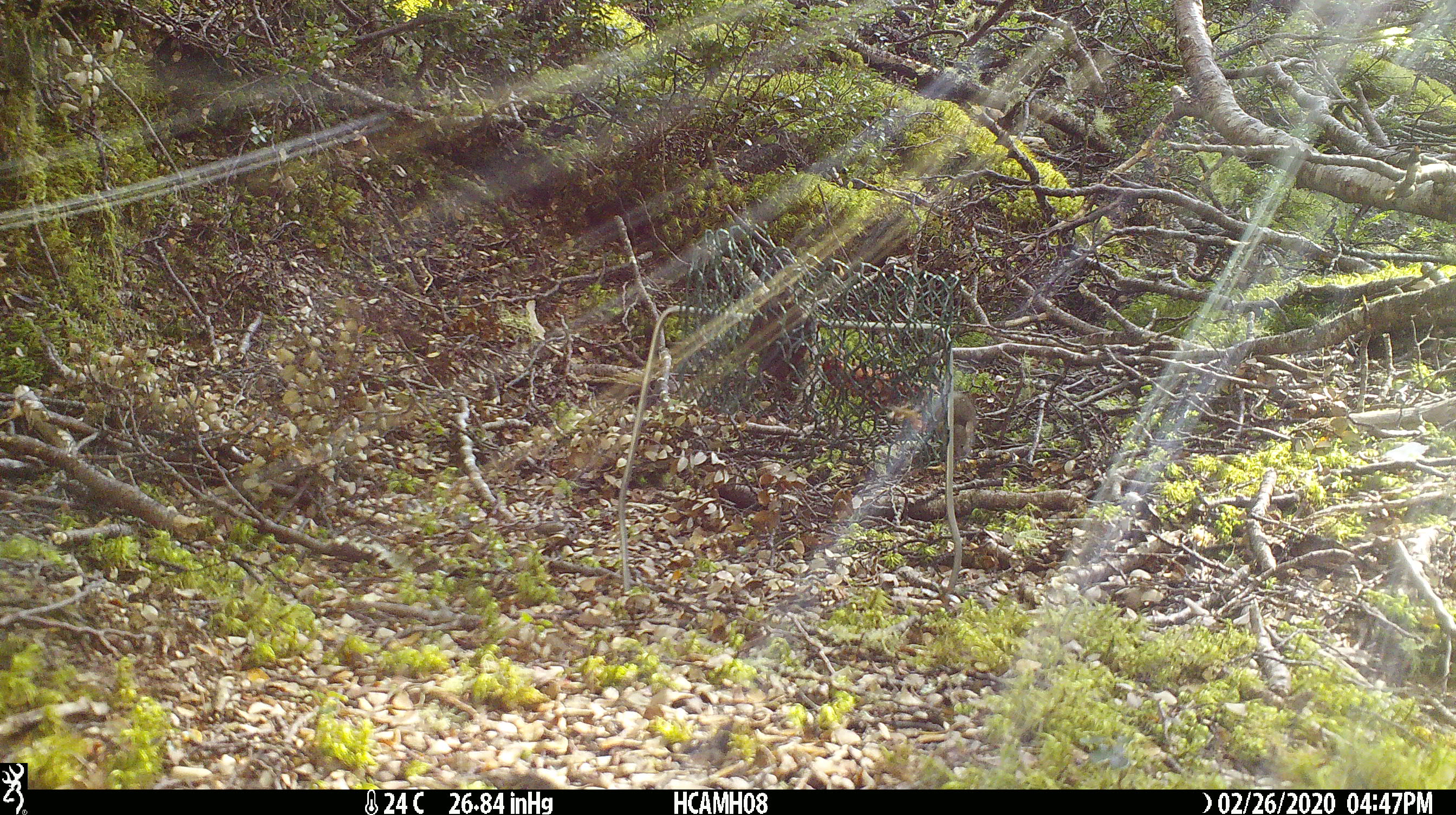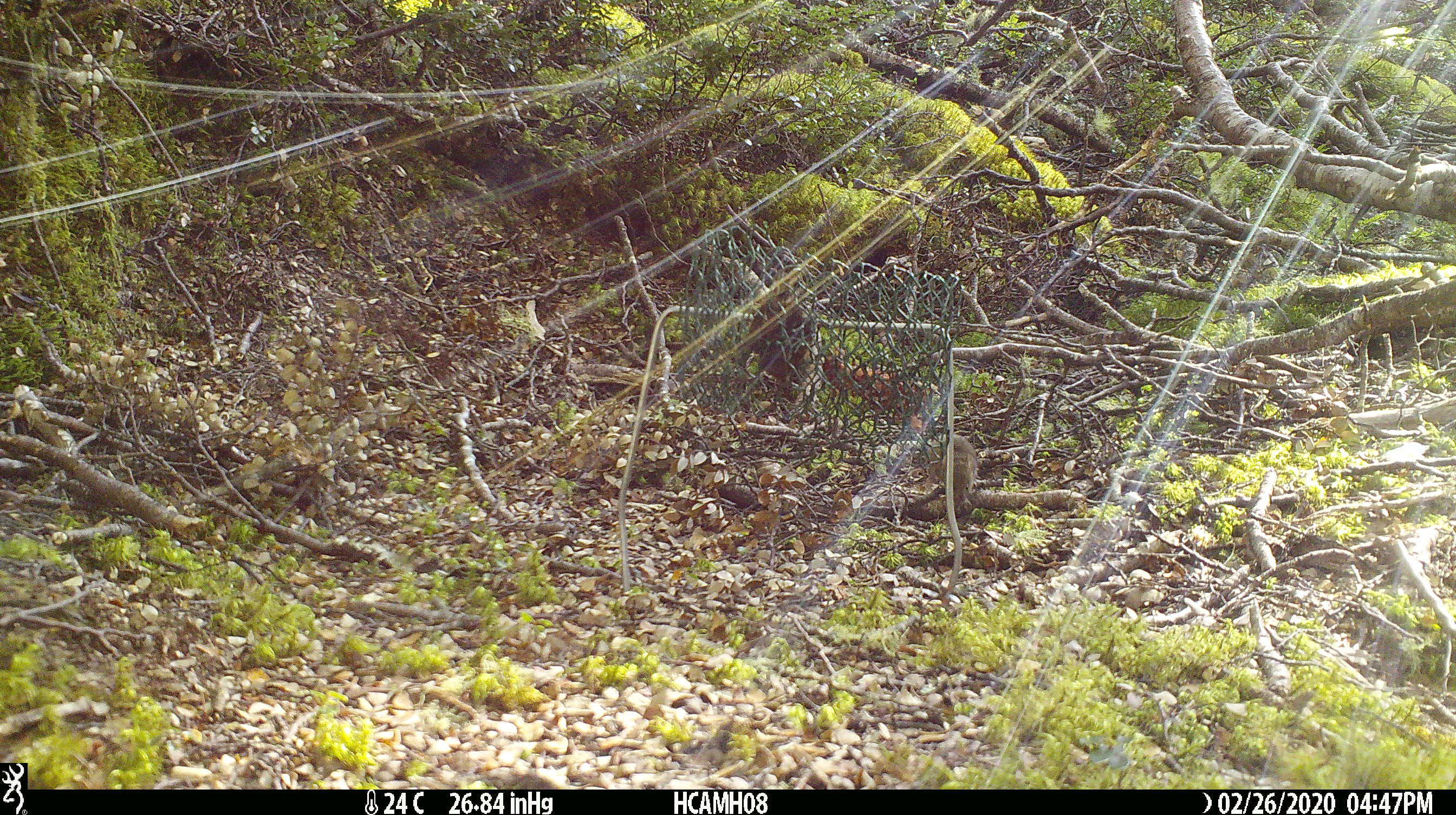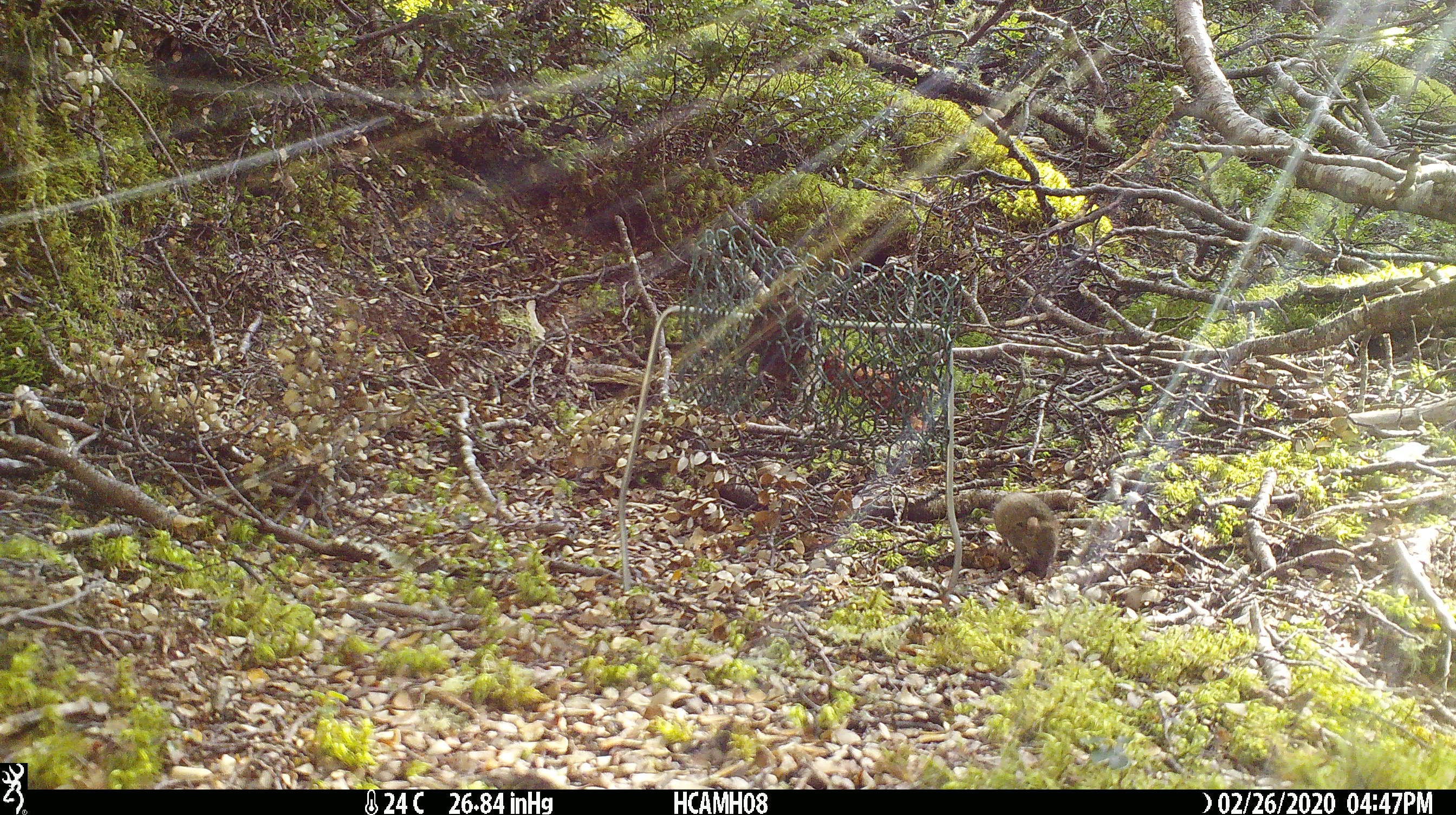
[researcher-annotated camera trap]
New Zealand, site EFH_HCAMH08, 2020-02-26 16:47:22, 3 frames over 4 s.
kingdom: Animalia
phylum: Chordata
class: Mammalia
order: Rodentia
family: Muridae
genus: Mus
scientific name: Mus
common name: mouse